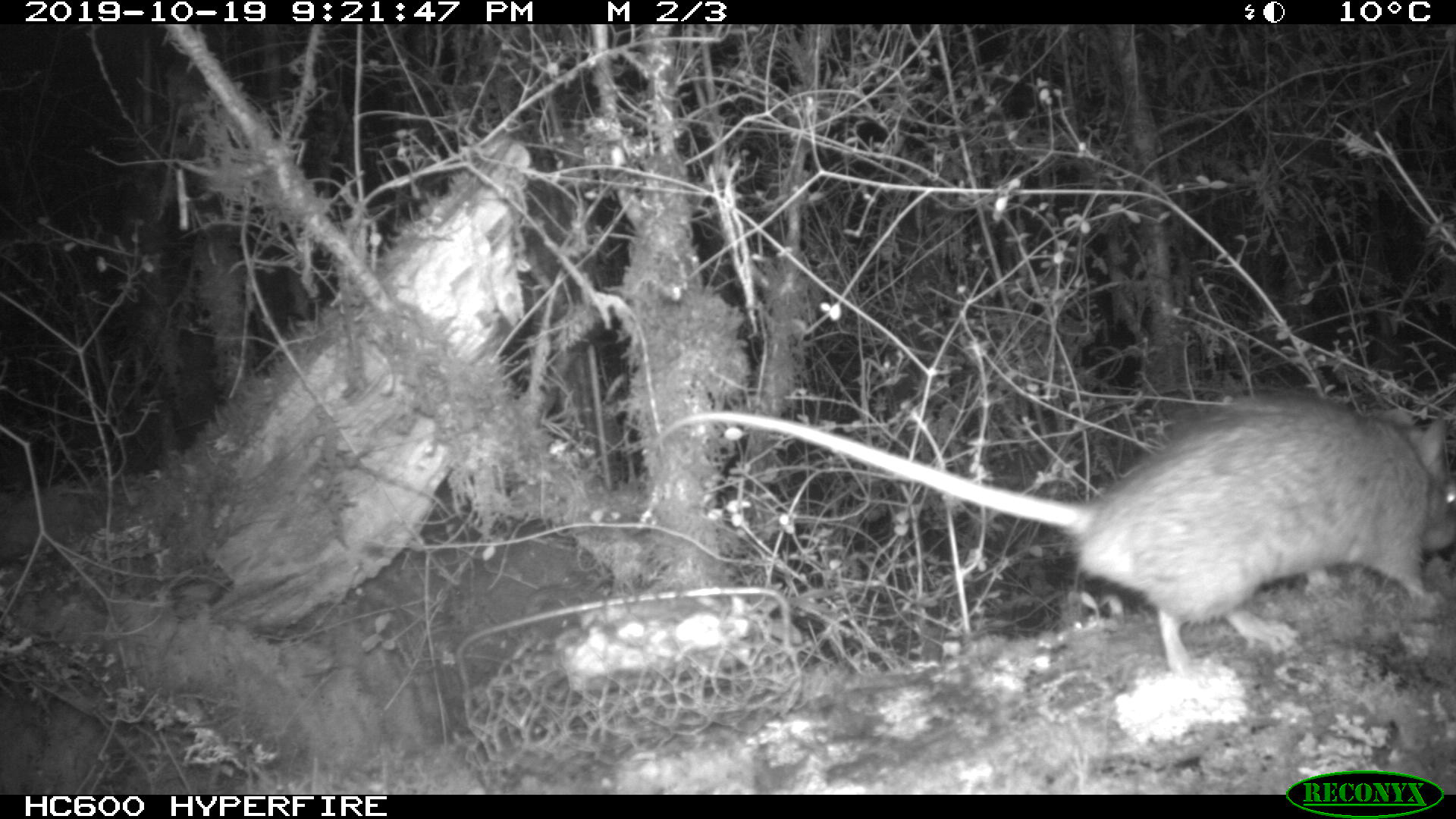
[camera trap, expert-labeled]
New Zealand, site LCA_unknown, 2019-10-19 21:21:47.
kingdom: Animalia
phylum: Chordata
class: Mammalia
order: Rodentia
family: Muridae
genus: Rattus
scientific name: Rattus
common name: rat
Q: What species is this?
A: Rat (Rattus).